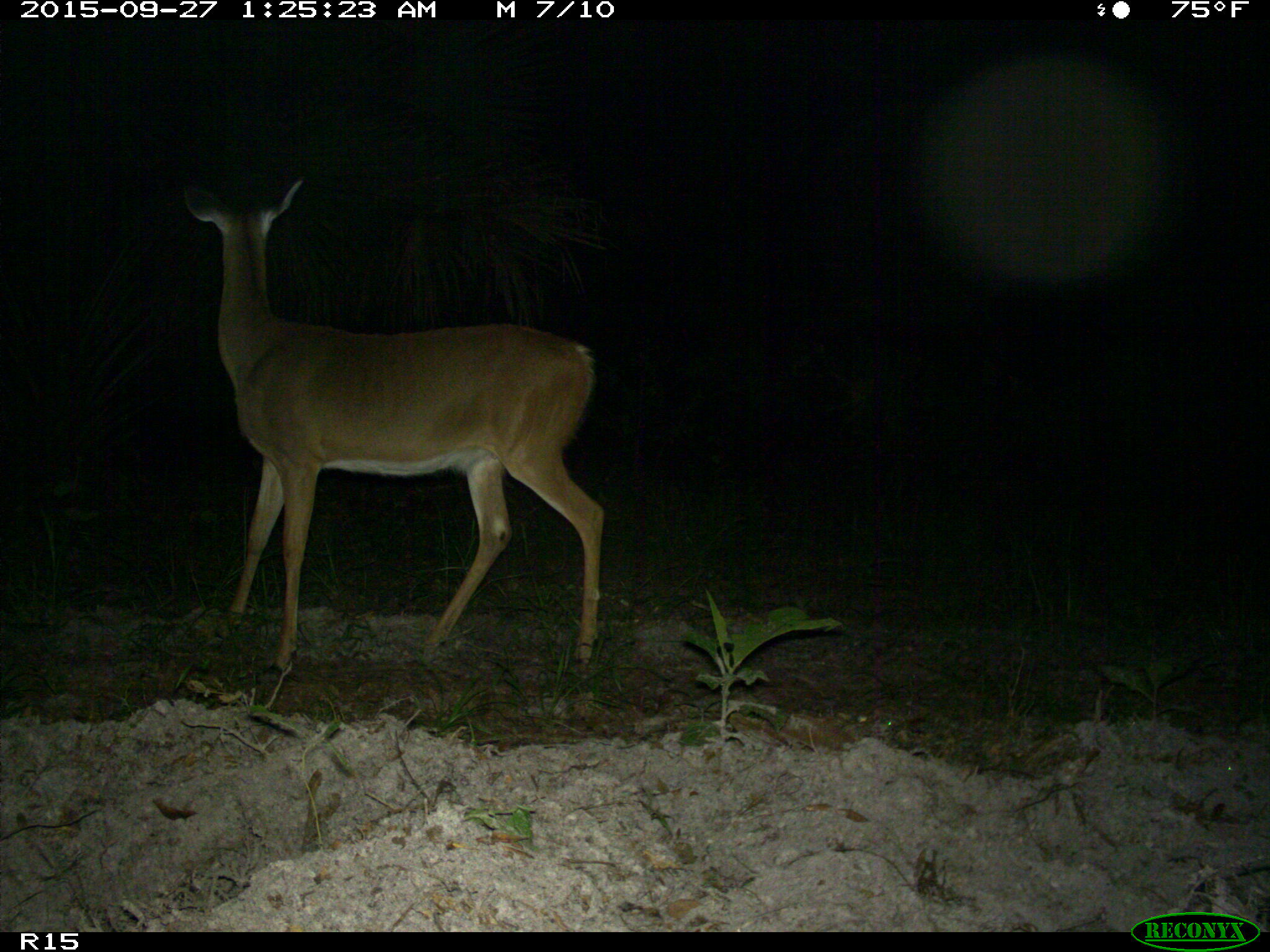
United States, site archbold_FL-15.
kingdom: Animalia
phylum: Chordata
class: Mammalia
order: Artiodactyla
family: Cervidae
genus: Odocoileus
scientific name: Odocoileus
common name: deer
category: unidentified deer